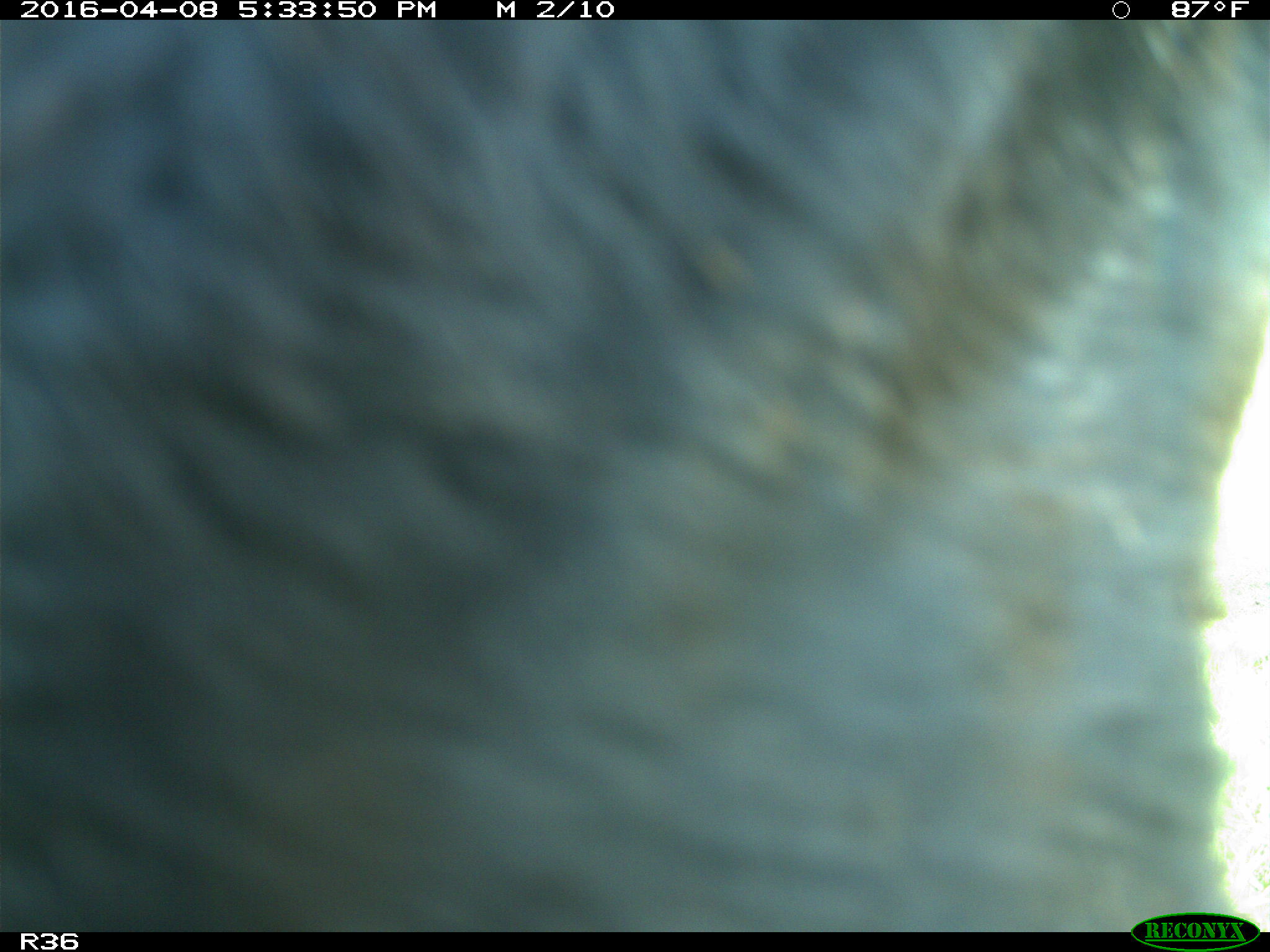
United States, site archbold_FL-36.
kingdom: Animalia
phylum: Chordata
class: Mammalia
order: Artiodactyla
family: Bovidae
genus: Bos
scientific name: Bos taurus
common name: domestic cow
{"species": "Bos taurus (domestic cow)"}